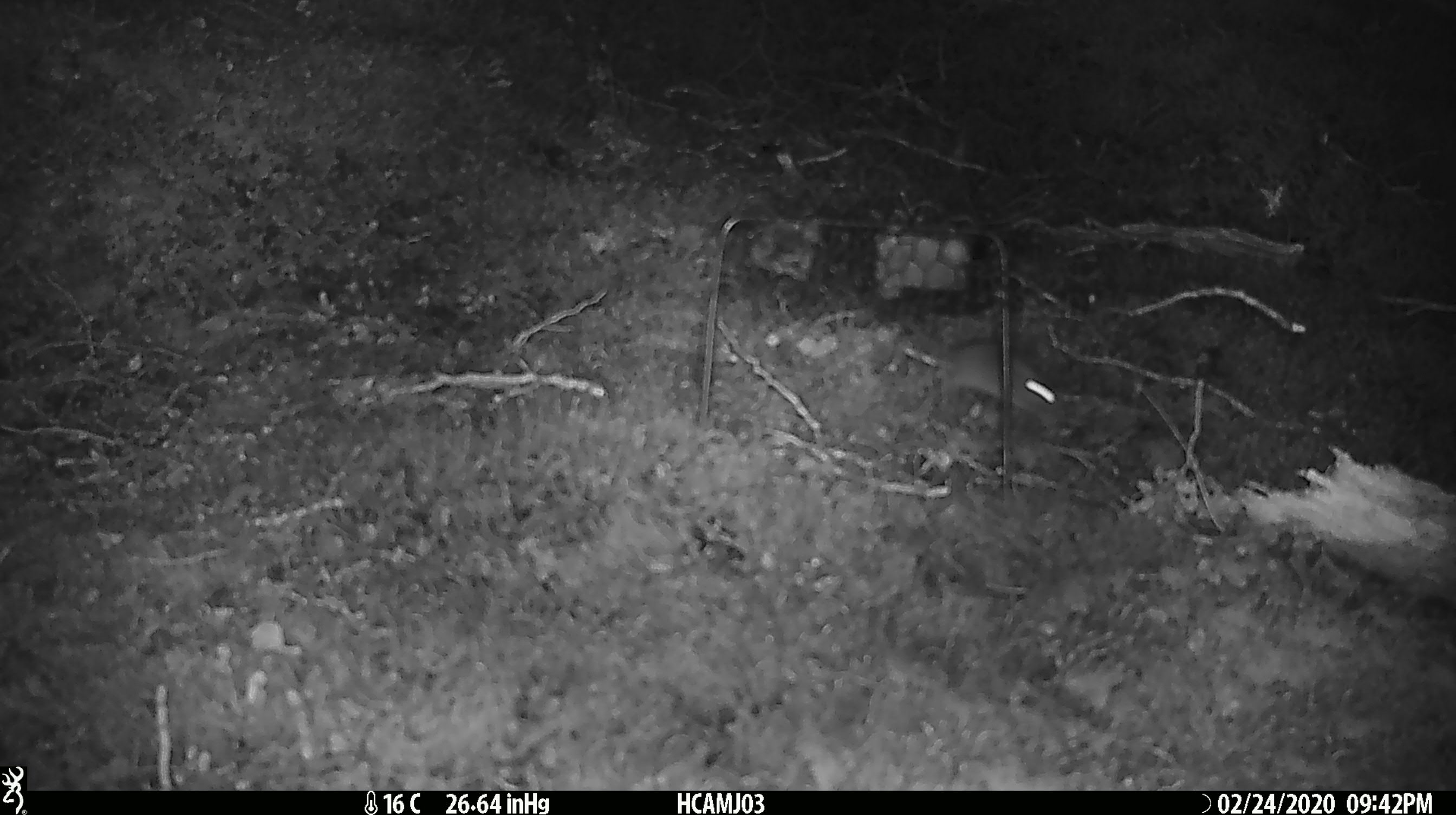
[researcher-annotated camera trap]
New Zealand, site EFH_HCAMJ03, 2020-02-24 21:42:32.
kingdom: Animalia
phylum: Chordata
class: Mammalia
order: Rodentia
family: Muridae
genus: Mus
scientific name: Mus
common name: mouse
Mouse (Mus).